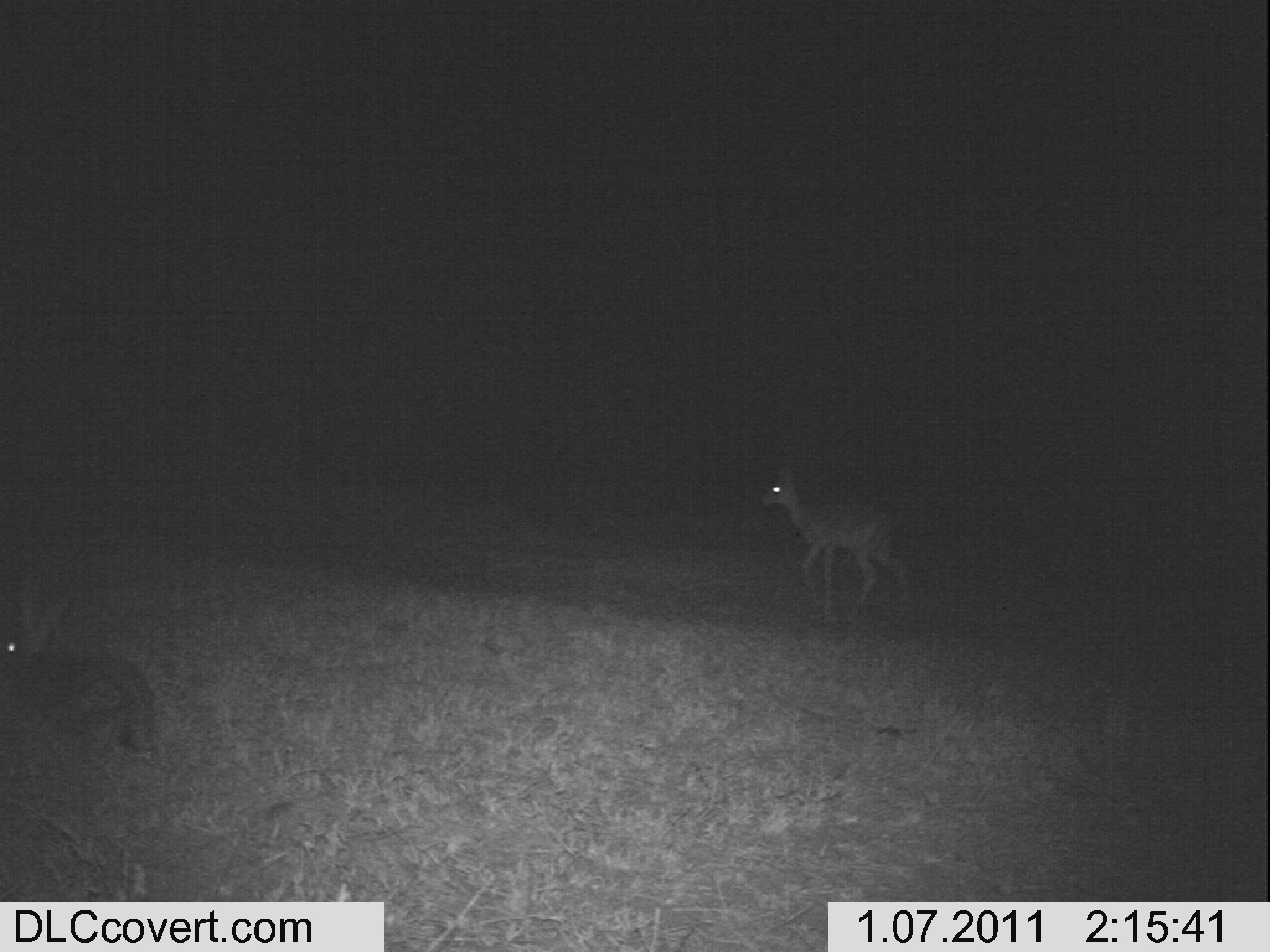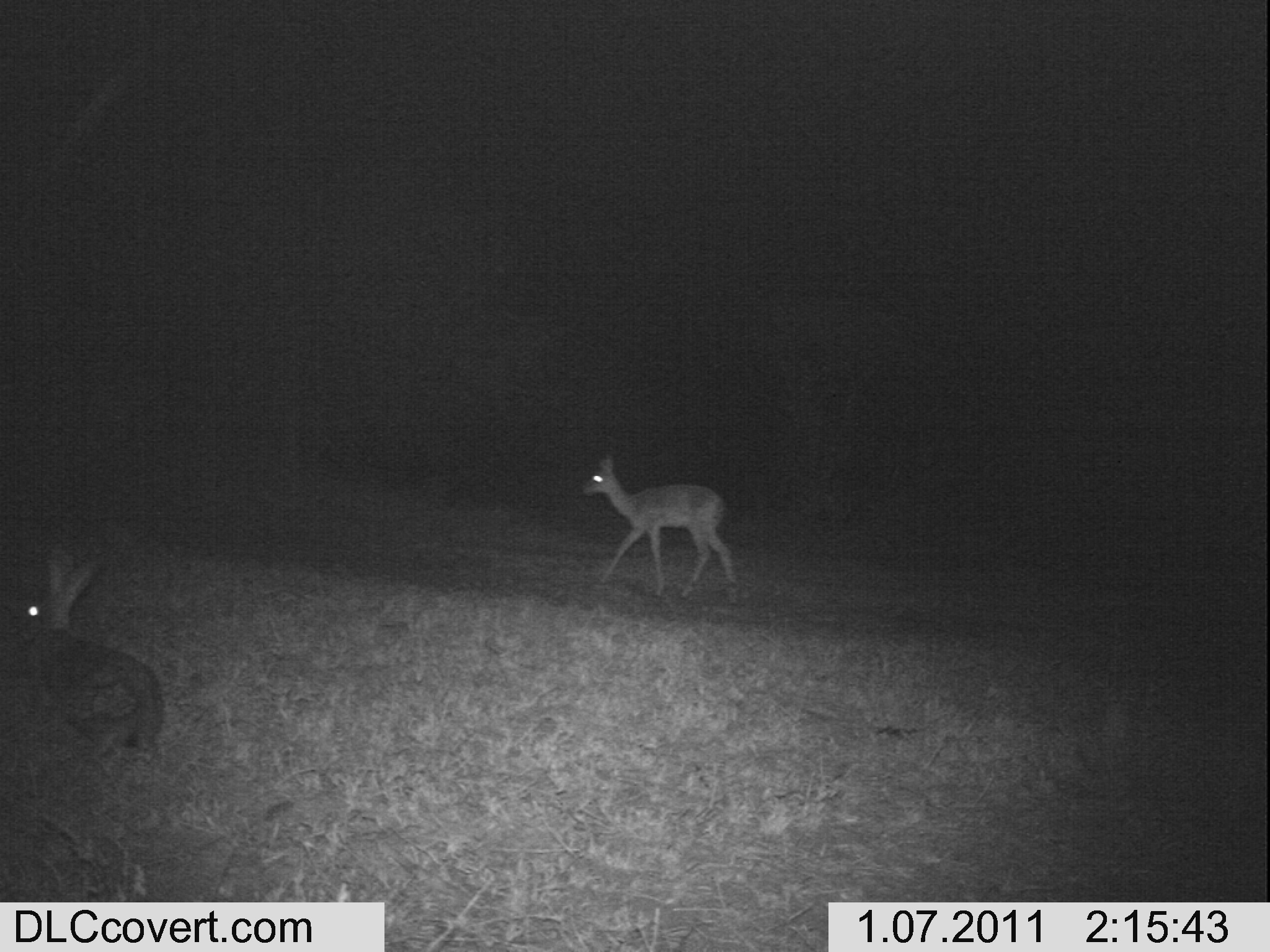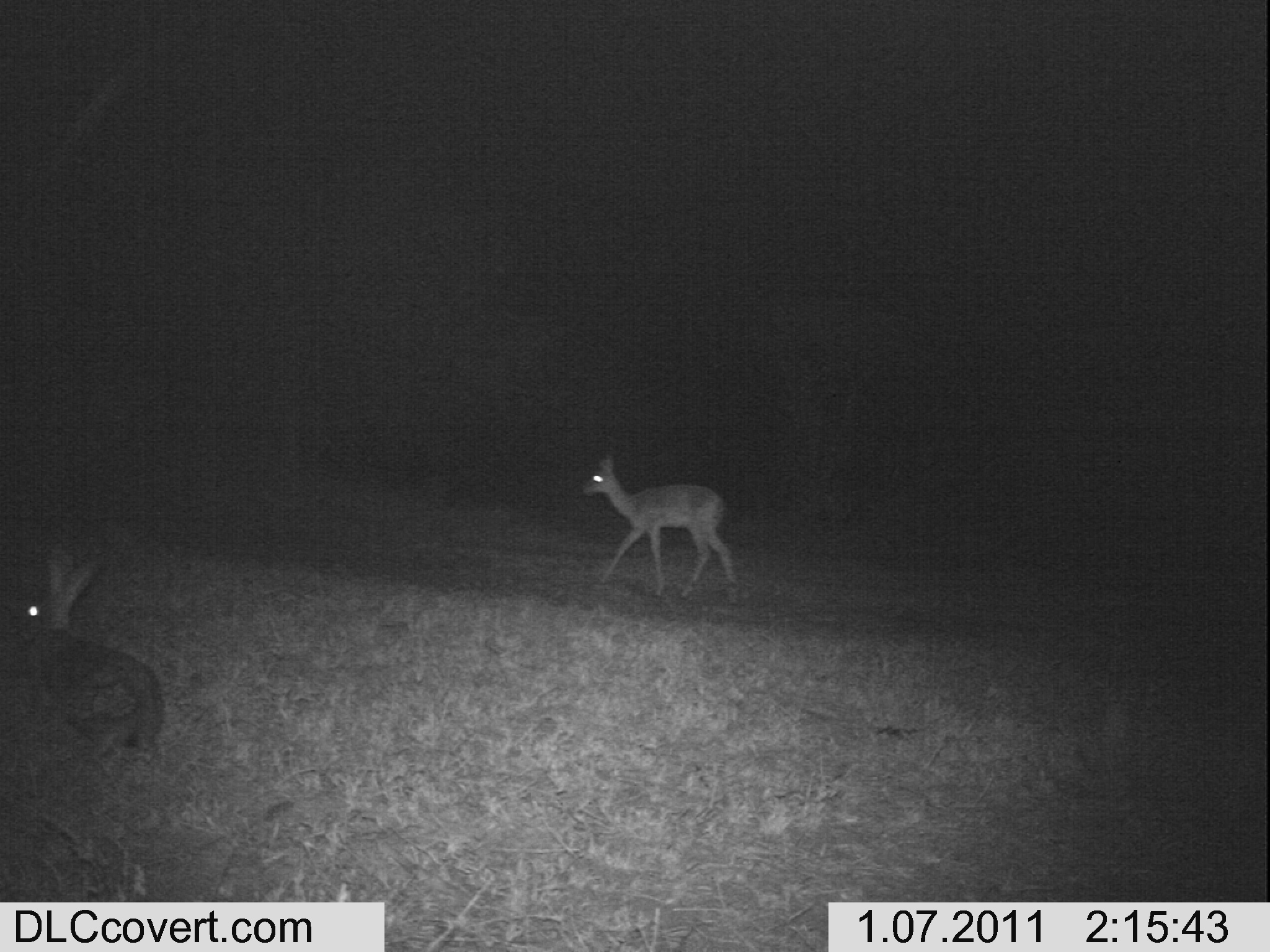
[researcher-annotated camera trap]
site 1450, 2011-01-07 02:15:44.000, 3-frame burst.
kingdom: Animalia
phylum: Chordata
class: Mammalia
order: Artiodactyla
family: Bovidae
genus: Aepyceros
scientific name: Aepyceros melampus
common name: impala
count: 1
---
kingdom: Animalia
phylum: Chordata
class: Mammalia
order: Lagomorpha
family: Leporidae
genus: Lepus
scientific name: Lepus saxatilis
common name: scrub hare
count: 1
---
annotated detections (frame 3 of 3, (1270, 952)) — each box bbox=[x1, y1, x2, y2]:
aepyceros melampus: bbox=[8, 543, 163, 755]; bbox=[574, 450, 741, 602]